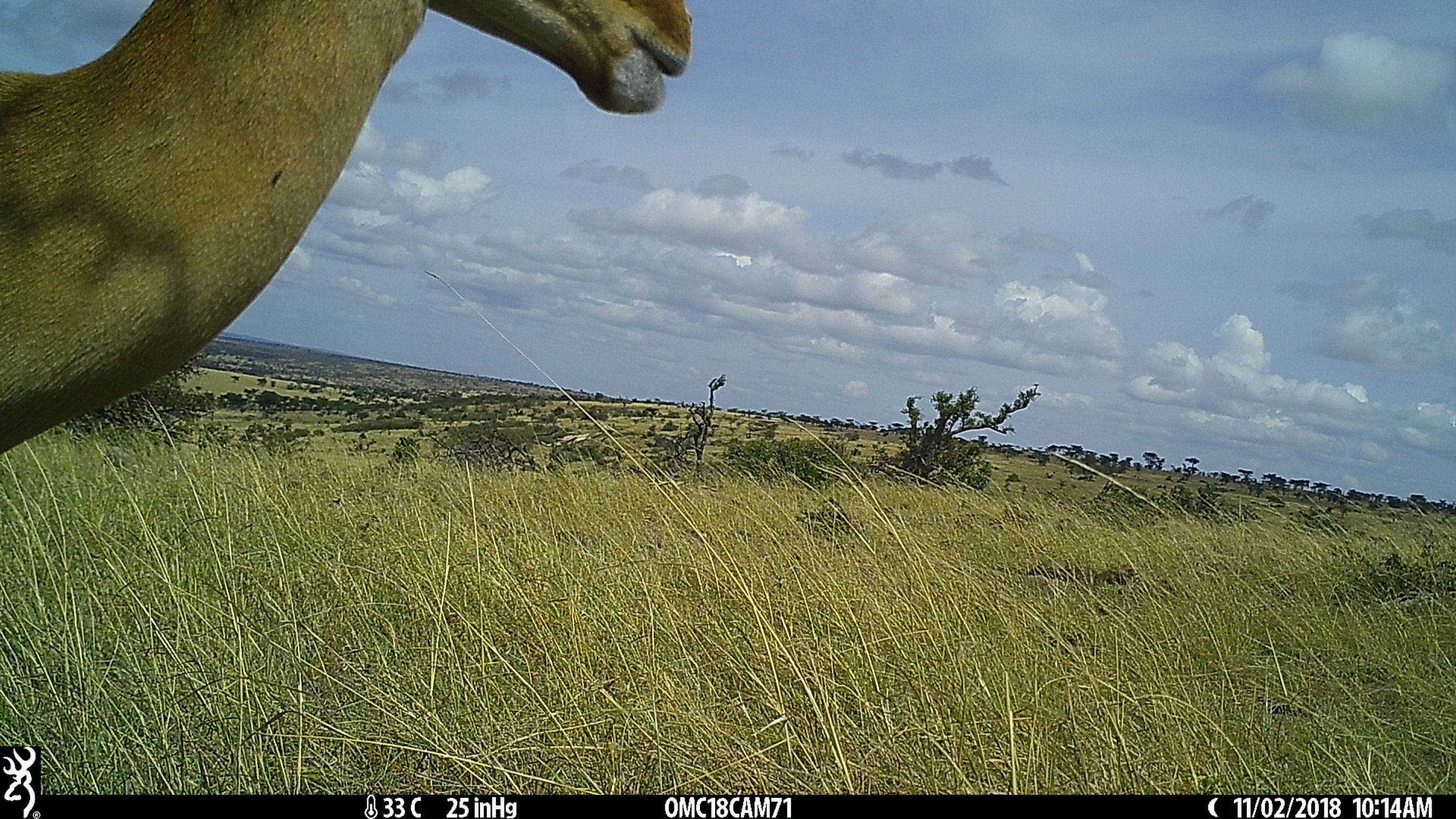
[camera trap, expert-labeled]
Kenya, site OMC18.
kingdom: Animalia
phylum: Chordata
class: Mammalia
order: Artiodactyla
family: Bovidae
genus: Aepyceros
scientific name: Aepyceros melampus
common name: impala